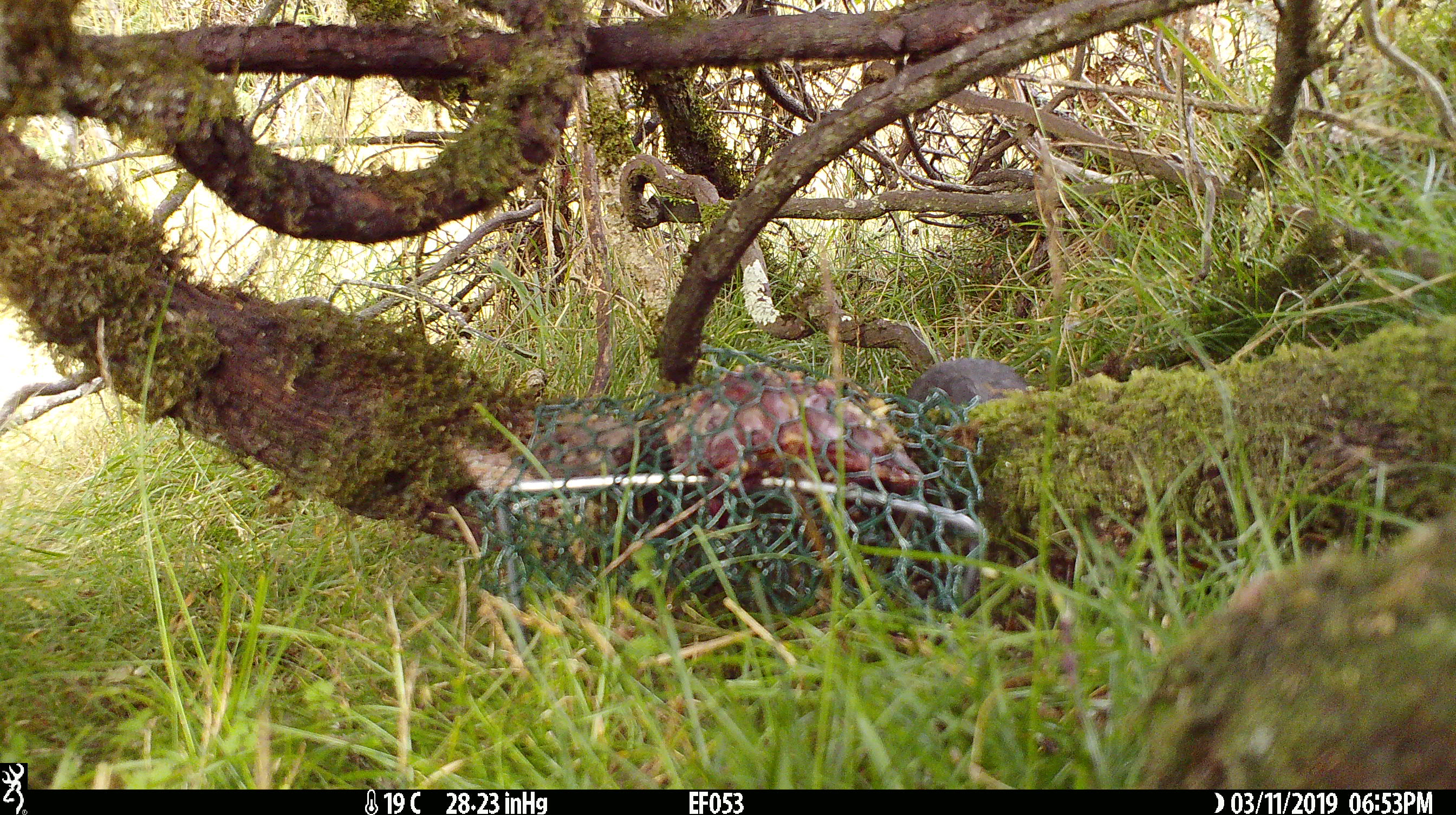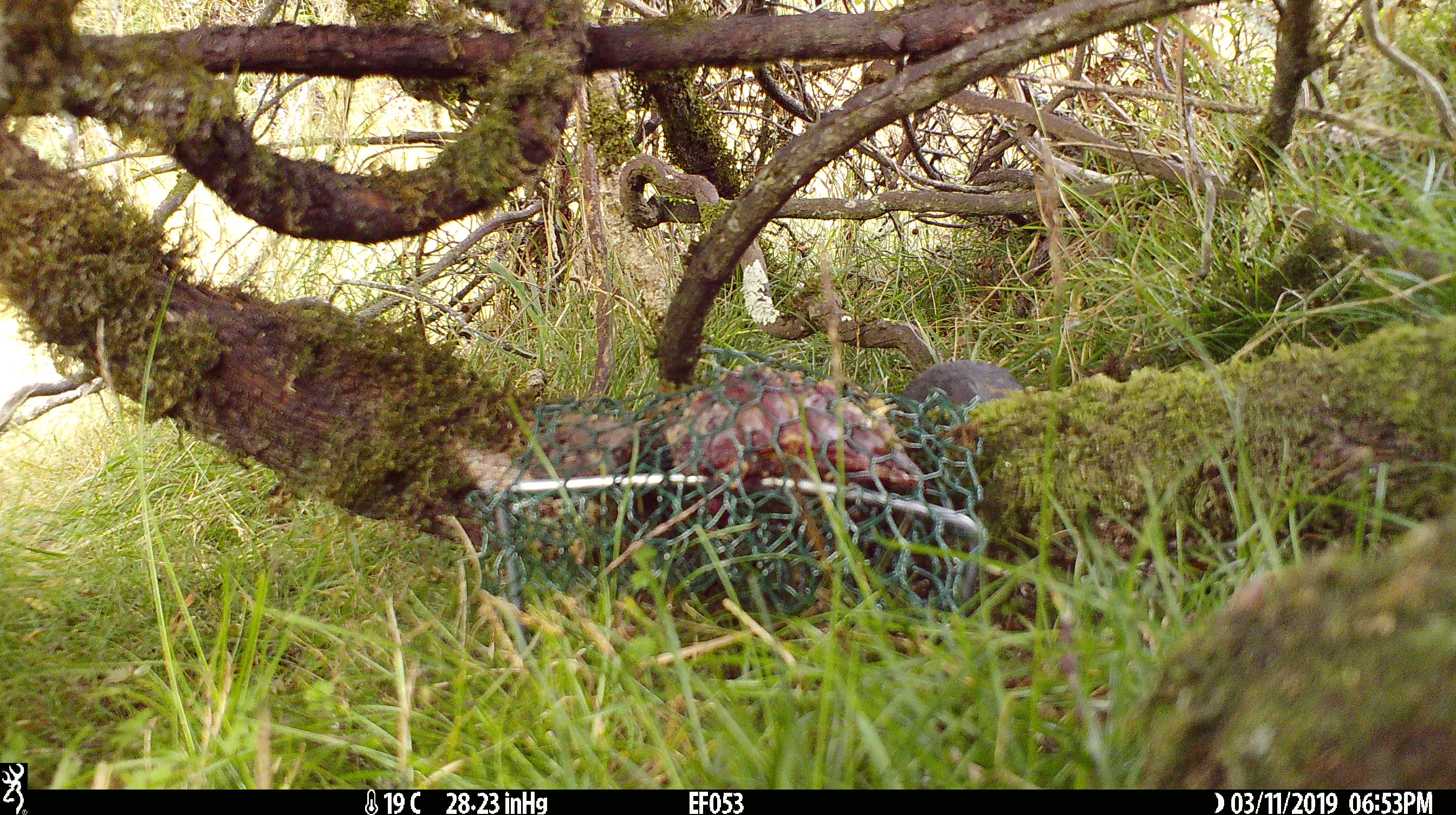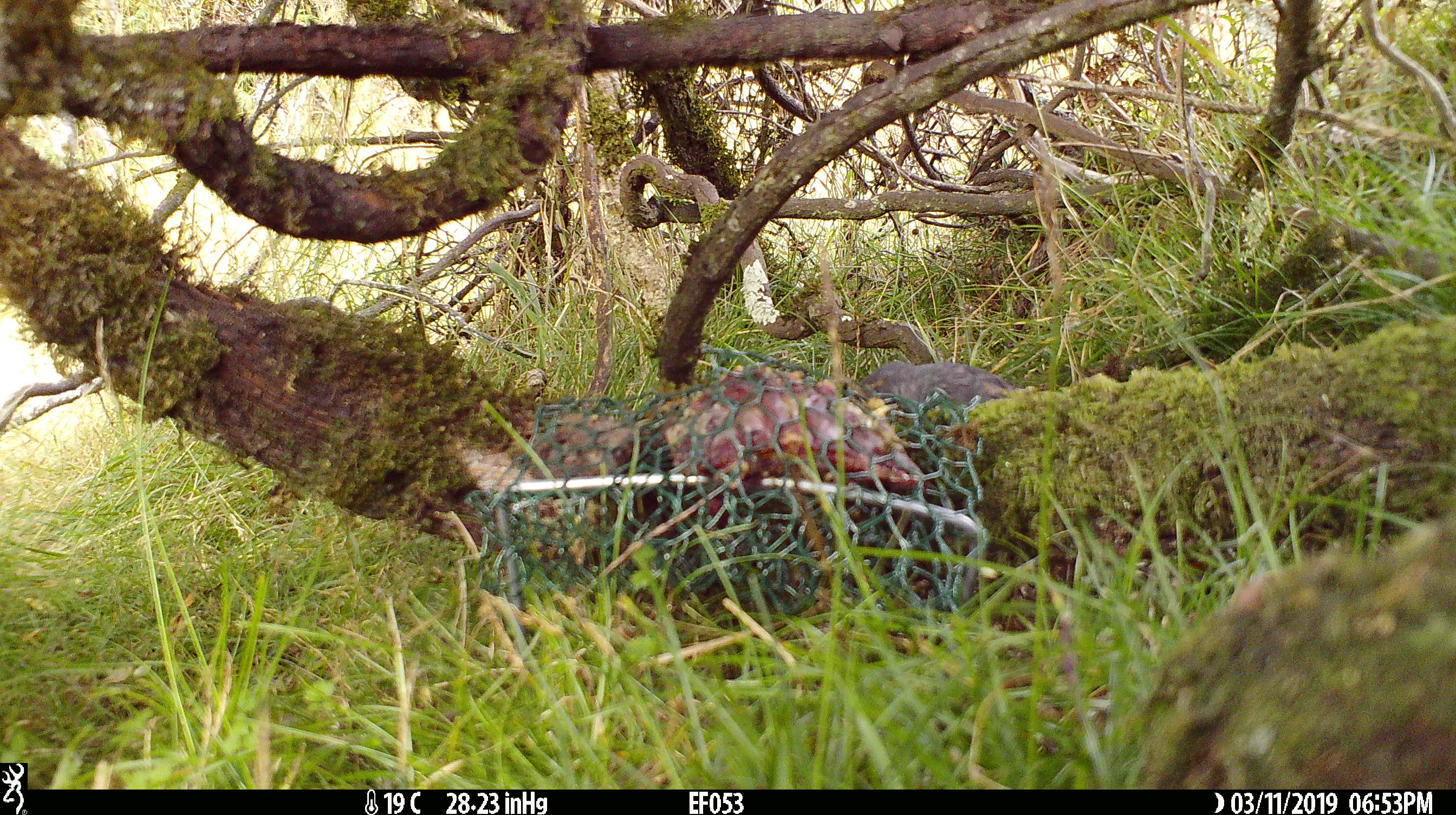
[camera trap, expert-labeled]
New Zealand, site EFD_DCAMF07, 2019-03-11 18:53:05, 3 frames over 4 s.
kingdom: Animalia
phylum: Chordata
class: Aves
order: Passeriformes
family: Petroicidae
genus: Petroica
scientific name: Petroica australis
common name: new zealand robin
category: robin